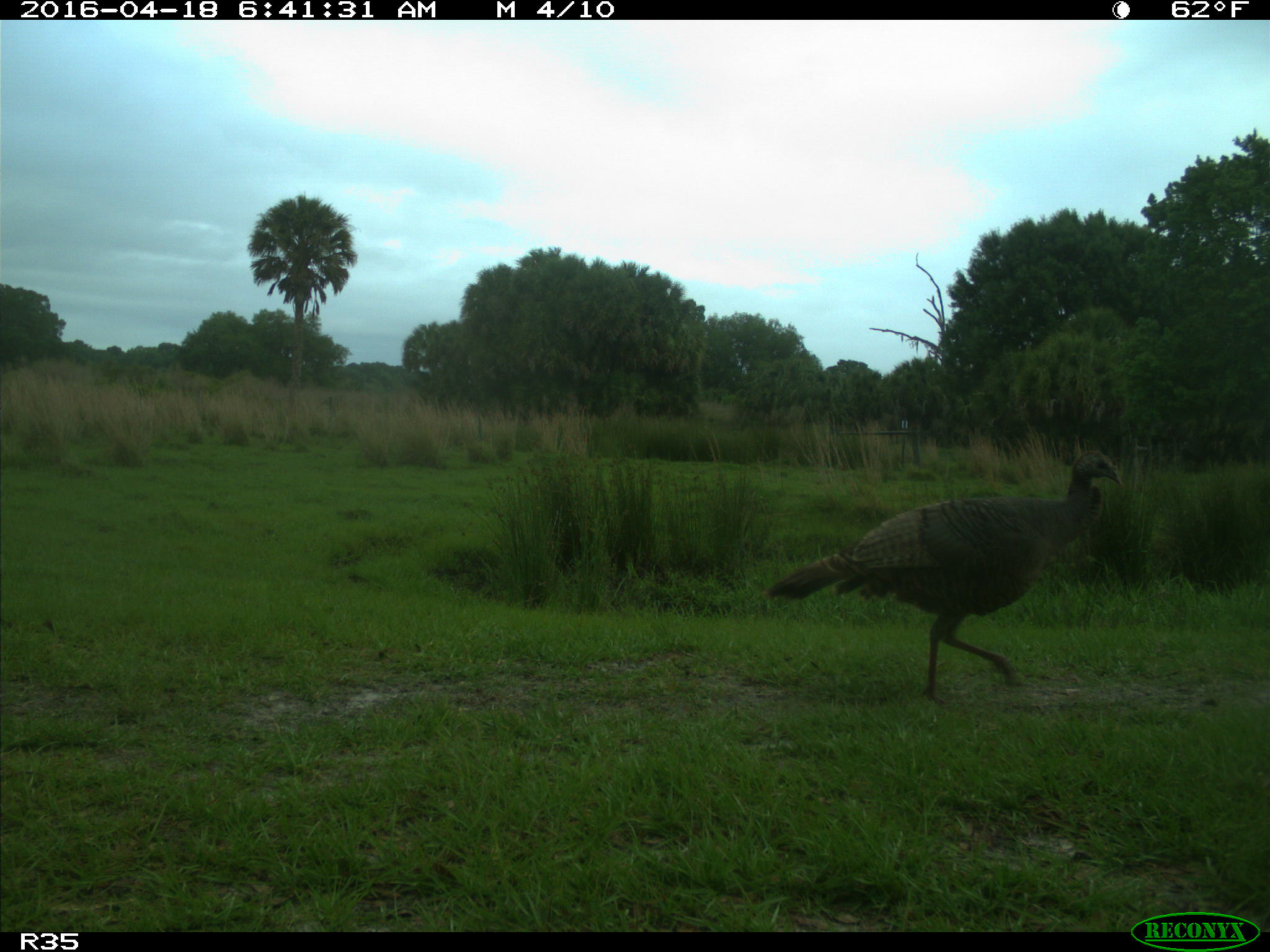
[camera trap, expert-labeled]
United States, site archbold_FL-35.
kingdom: Animalia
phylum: Chordata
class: Aves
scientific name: Aves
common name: birds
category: unidentified bird